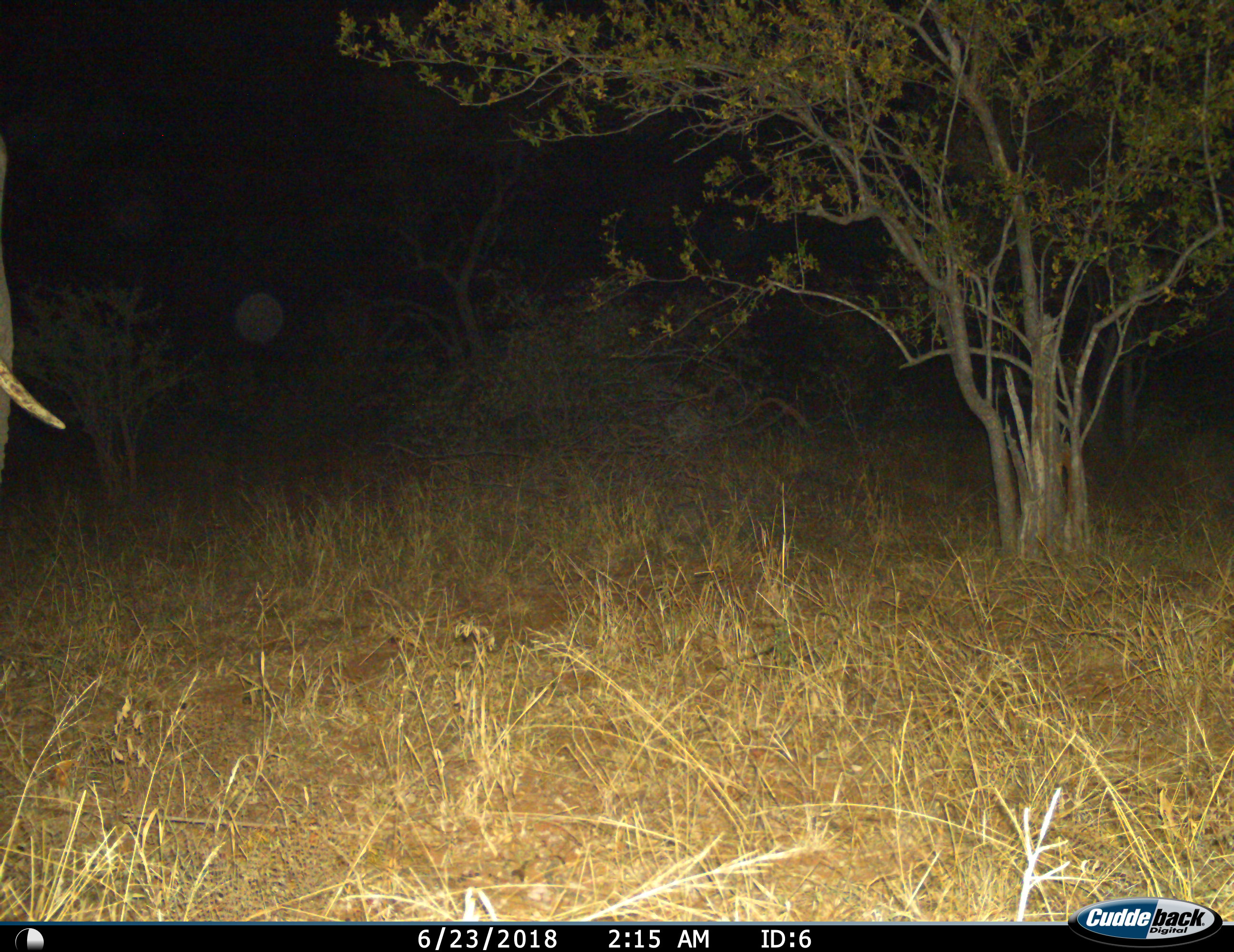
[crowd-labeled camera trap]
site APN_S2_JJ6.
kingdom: Animalia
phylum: Chordata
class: Mammalia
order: Proboscidea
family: Elephantidae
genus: Loxodonta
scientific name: Loxodonta africana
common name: african bush elephant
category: elephant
Elephant (african bush elephant) (Loxodonta africana), count 1. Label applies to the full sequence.